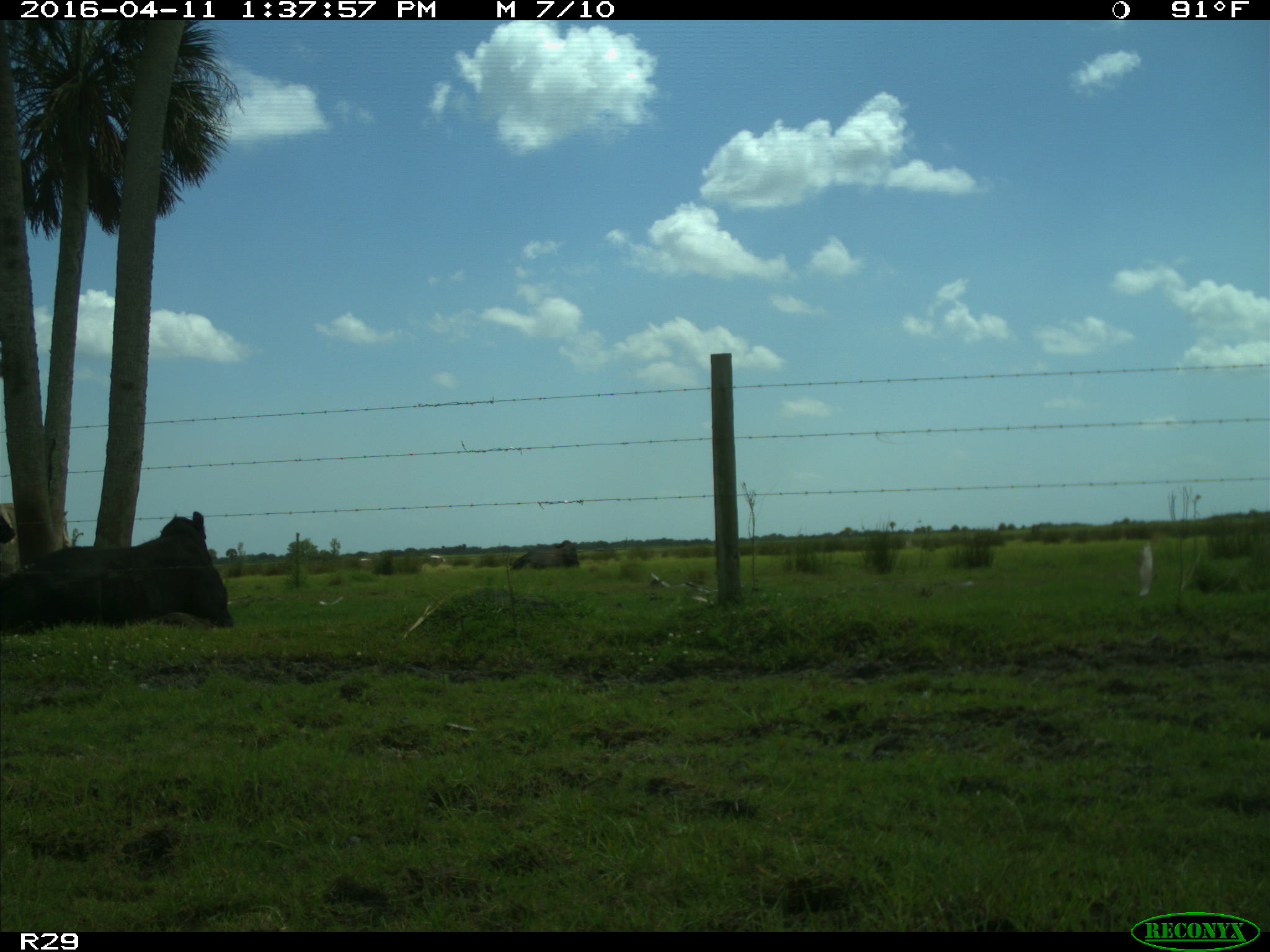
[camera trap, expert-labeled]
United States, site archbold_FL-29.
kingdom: Animalia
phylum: Chordata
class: Mammalia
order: Artiodactyla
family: Bovidae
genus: Bos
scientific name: Bos taurus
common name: domestic cow